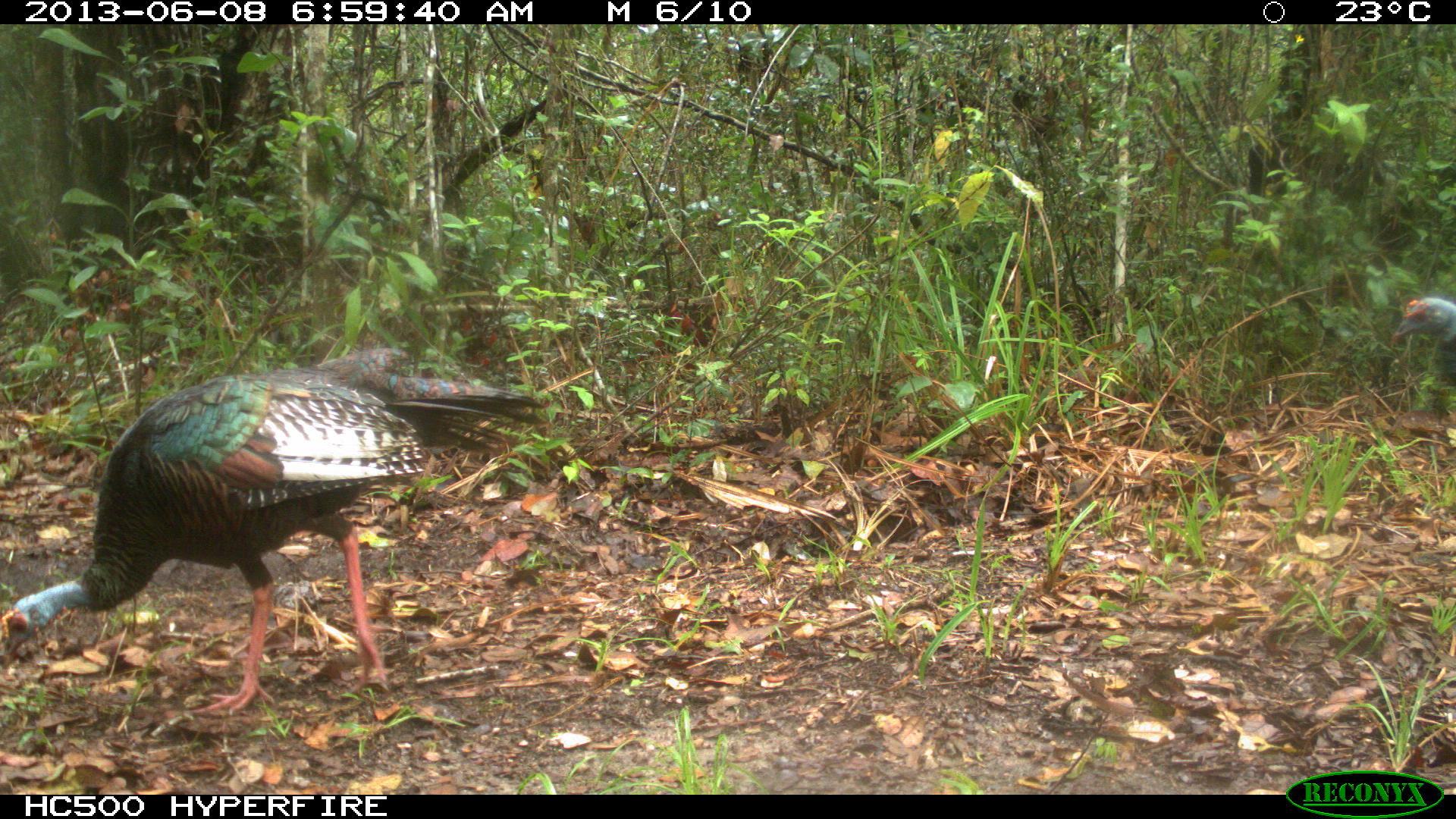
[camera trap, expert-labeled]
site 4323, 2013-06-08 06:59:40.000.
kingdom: Animalia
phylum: Chordata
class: Aves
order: Galliformes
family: Phasianidae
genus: Meleagris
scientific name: Meleagris ocellata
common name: ocellated turkey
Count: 2.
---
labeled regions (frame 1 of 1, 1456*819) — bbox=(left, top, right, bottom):
meleagris ocellata: bbox=(0, 346, 548, 716); bbox=(1388, 296, 1455, 387)